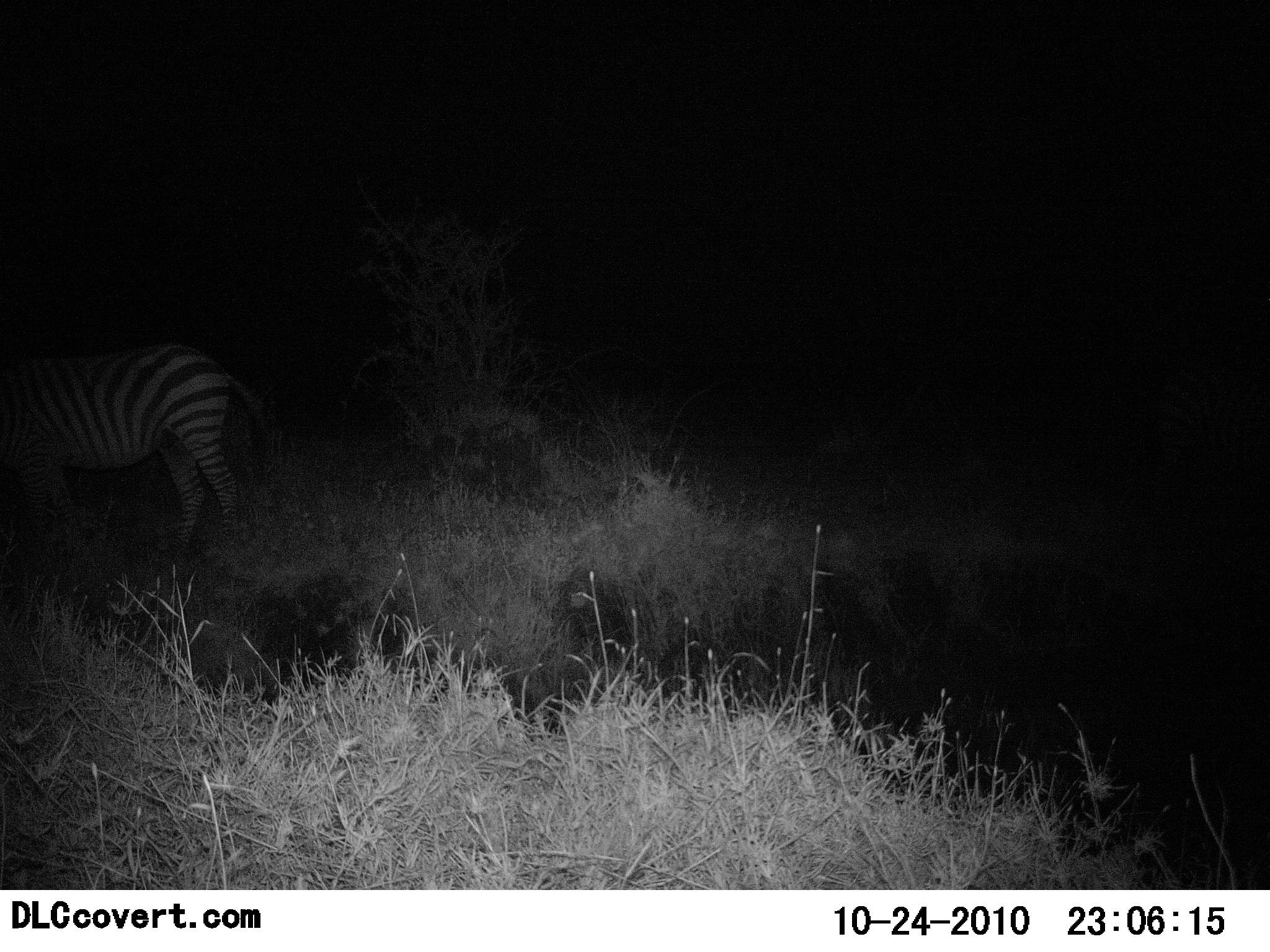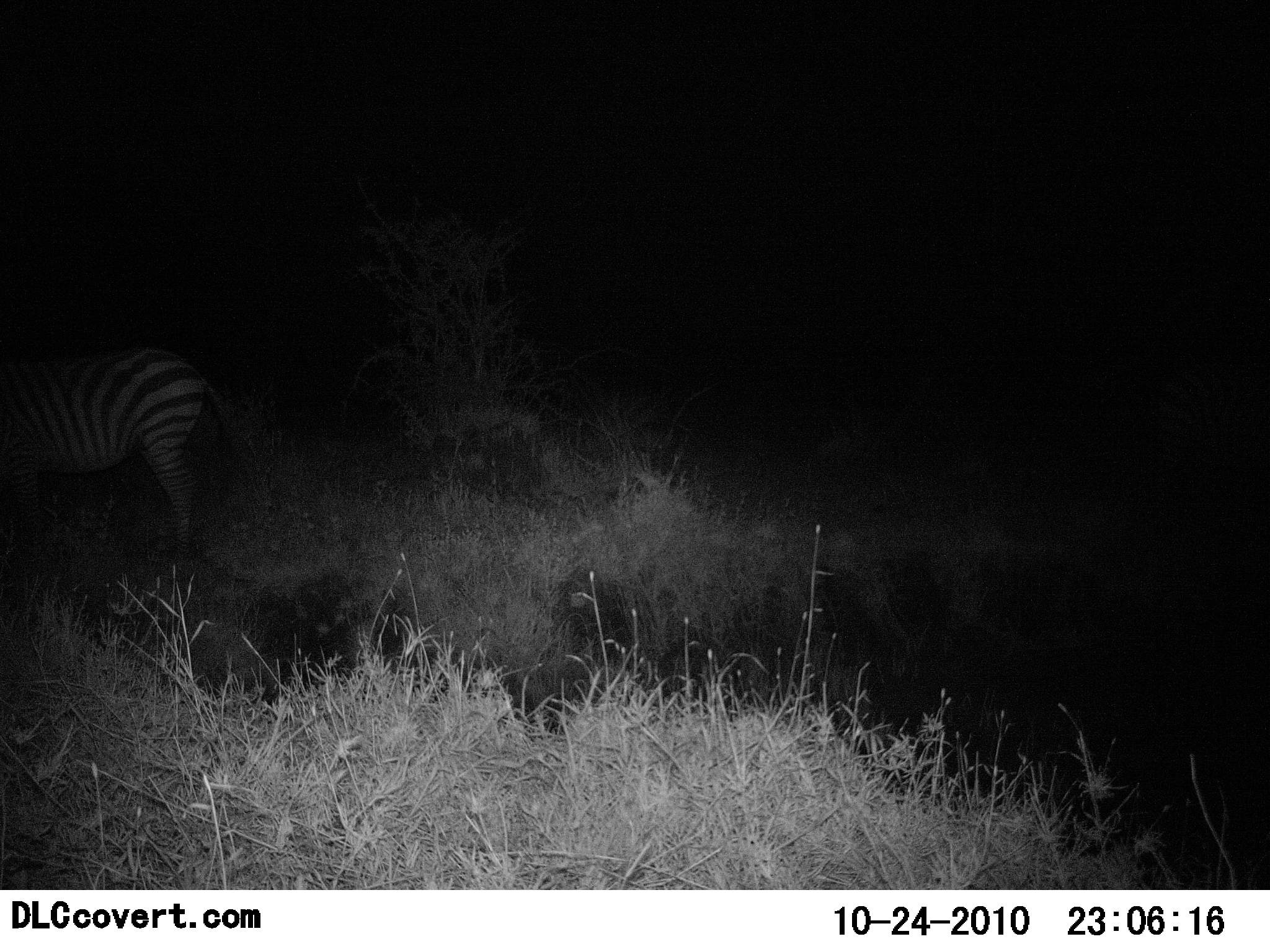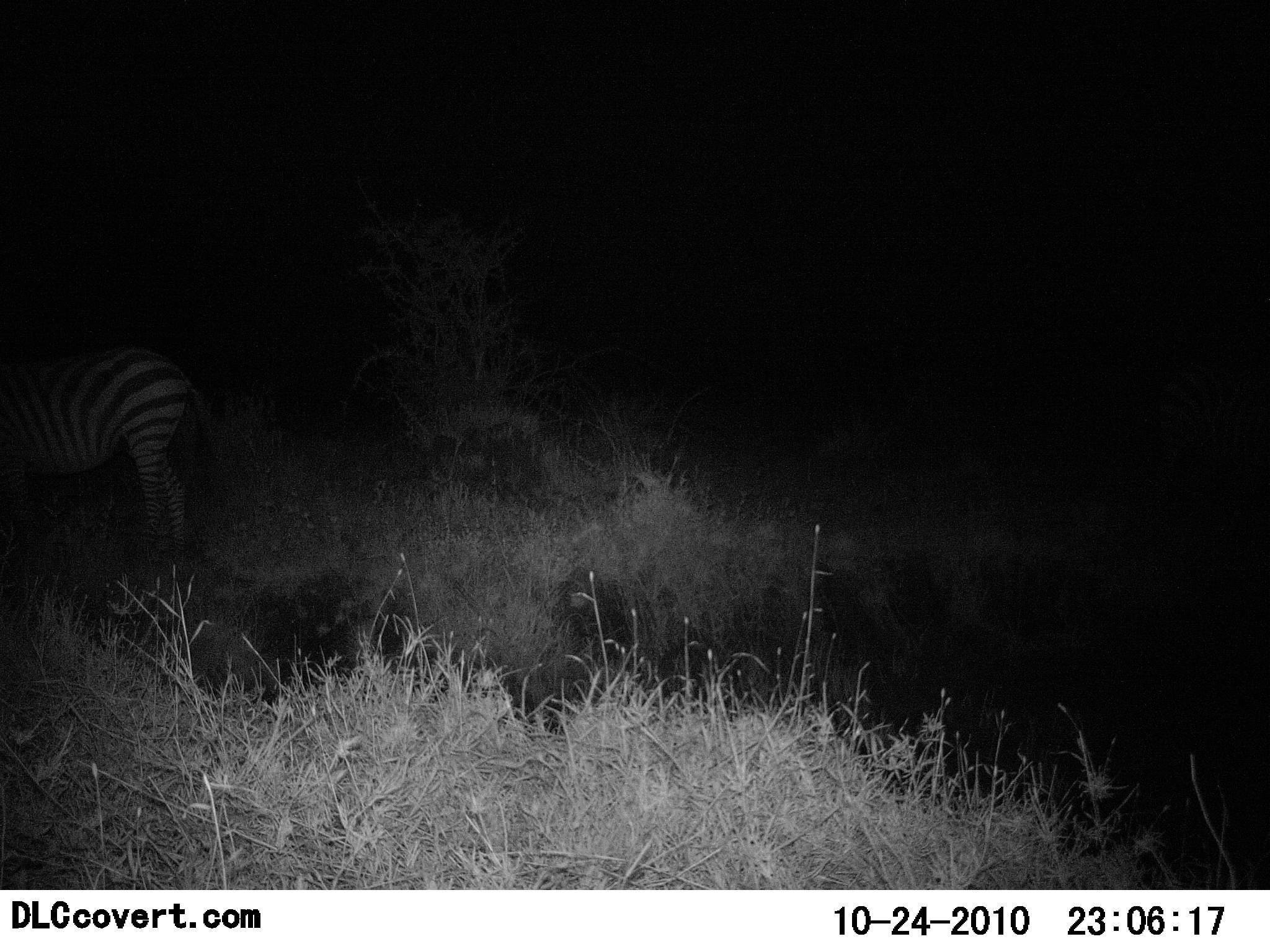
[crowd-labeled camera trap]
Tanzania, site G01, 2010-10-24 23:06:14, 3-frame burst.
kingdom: Animalia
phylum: Chordata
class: Mammalia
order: Perissodactyla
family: Equidae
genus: Equus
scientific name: Equus quagga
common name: plains zebra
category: zebra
Zebra (plains zebra) (Equus quagga), count 1. Behavior (volunteer vote fractions): standing 47%, resting 0%, moving 60%, interacting 0%. Young present (vote fraction): 0%. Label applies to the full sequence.